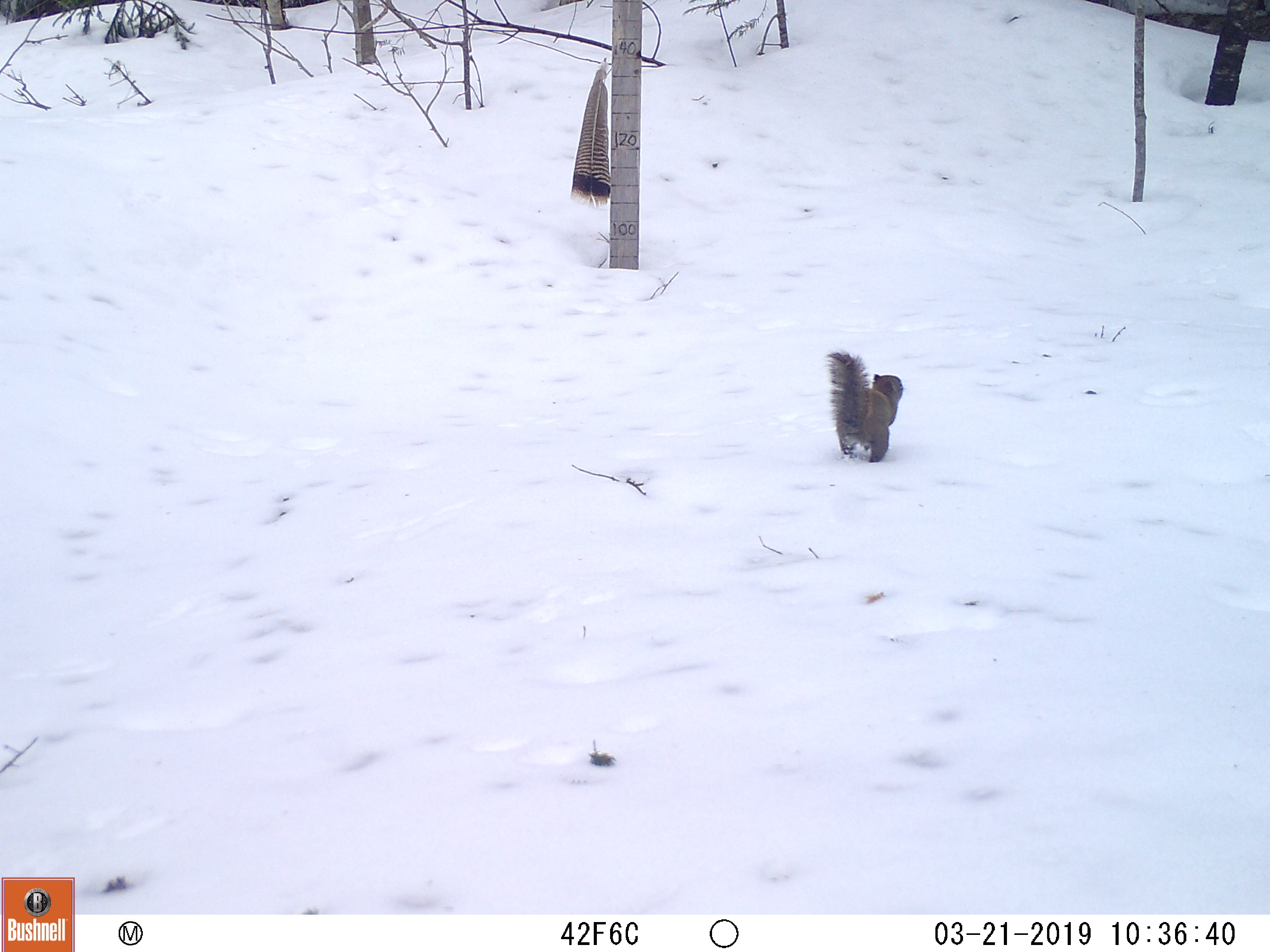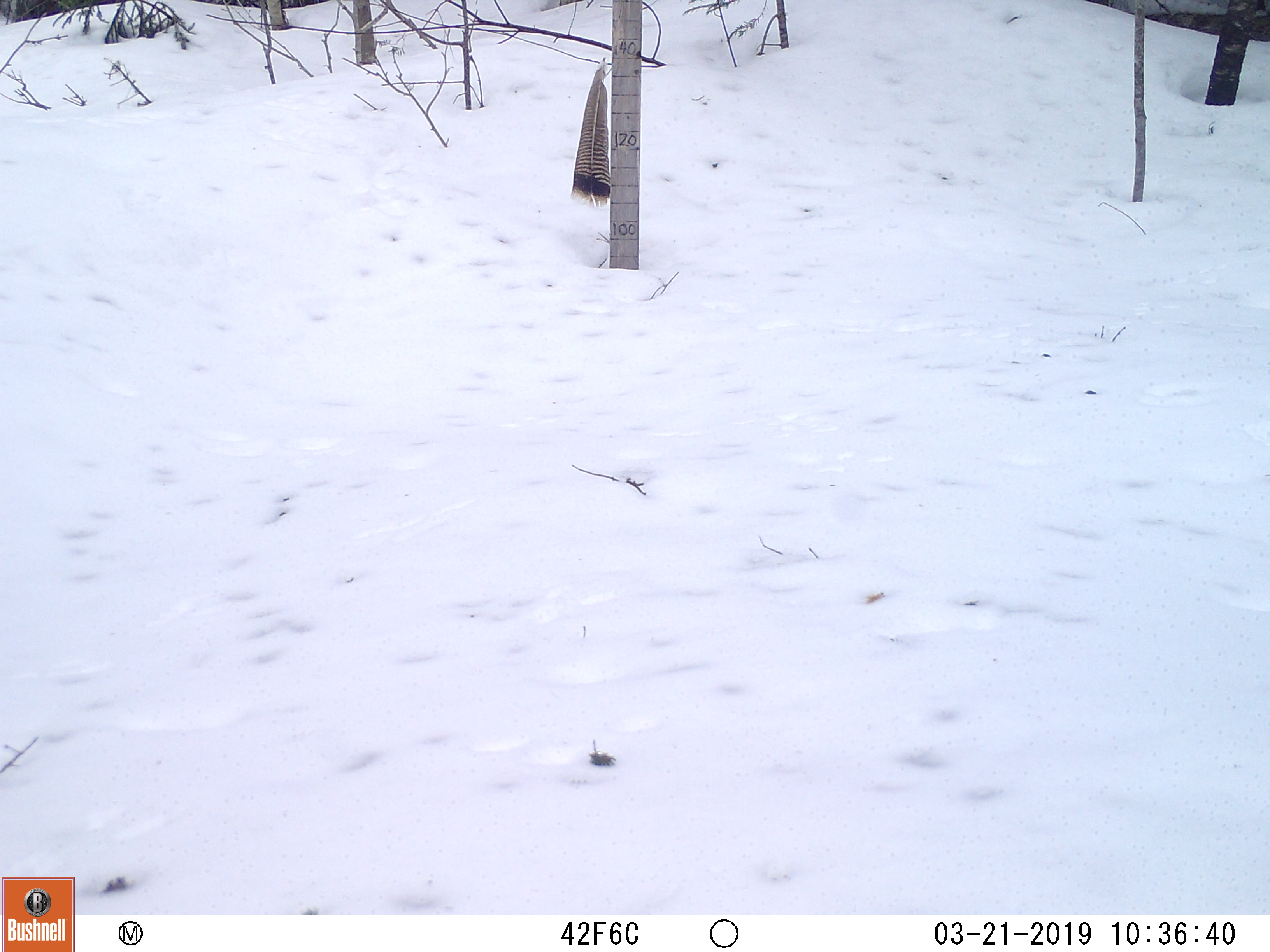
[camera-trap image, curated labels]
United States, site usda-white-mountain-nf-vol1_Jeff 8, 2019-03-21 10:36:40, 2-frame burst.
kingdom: Animalia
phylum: Chordata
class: Mammalia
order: Rodentia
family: Sciuridae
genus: Tamiasciurus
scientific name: Tamiasciurus hudsonicus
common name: red squirrel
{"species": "red squirrel (Tamiasciurus hudsonicus)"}